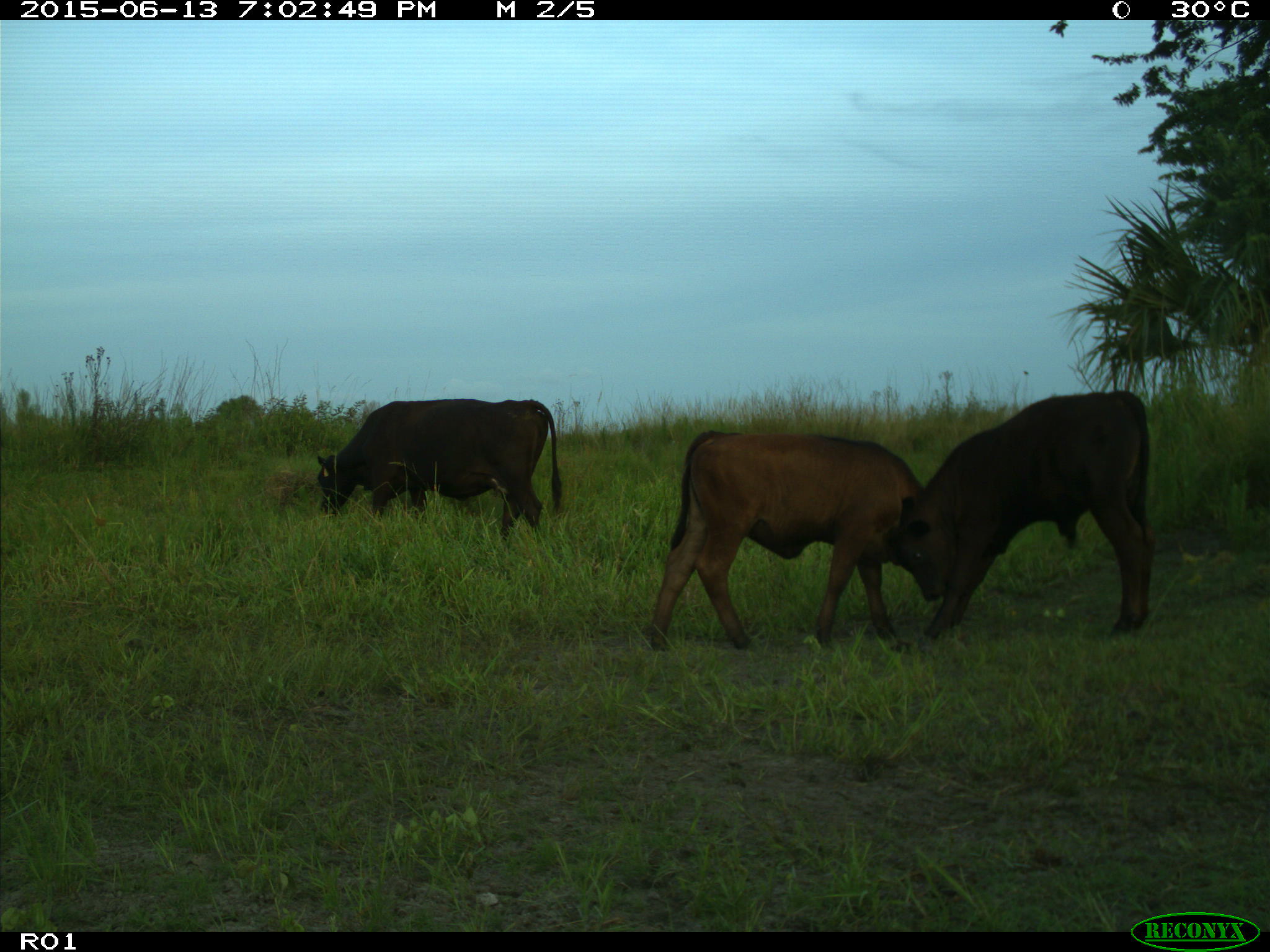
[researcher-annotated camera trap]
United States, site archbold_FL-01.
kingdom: Animalia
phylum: Chordata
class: Mammalia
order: Artiodactyla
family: Bovidae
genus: Bos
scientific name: Bos taurus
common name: domestic cow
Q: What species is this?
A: Bos taurus (domestic cow).